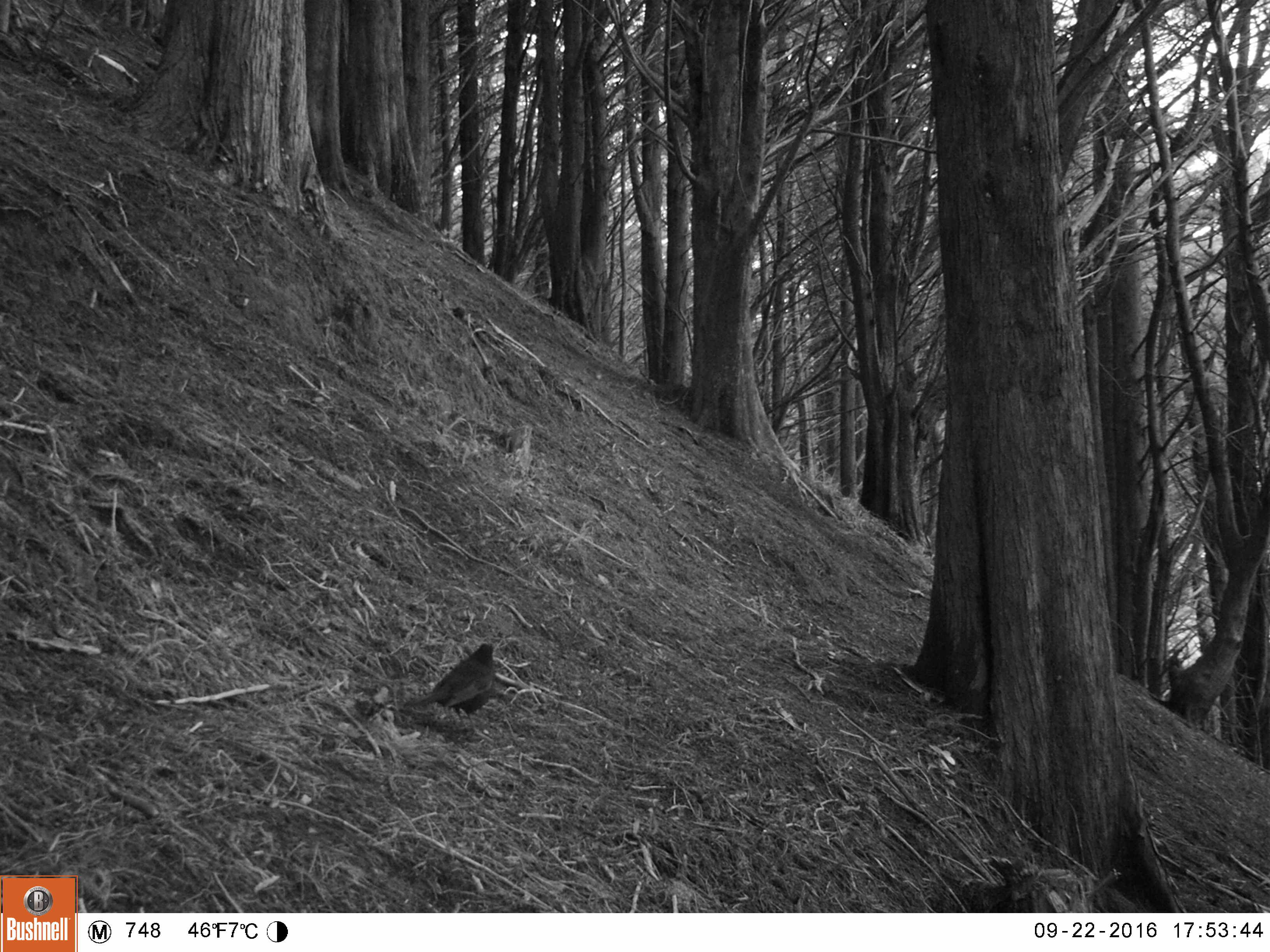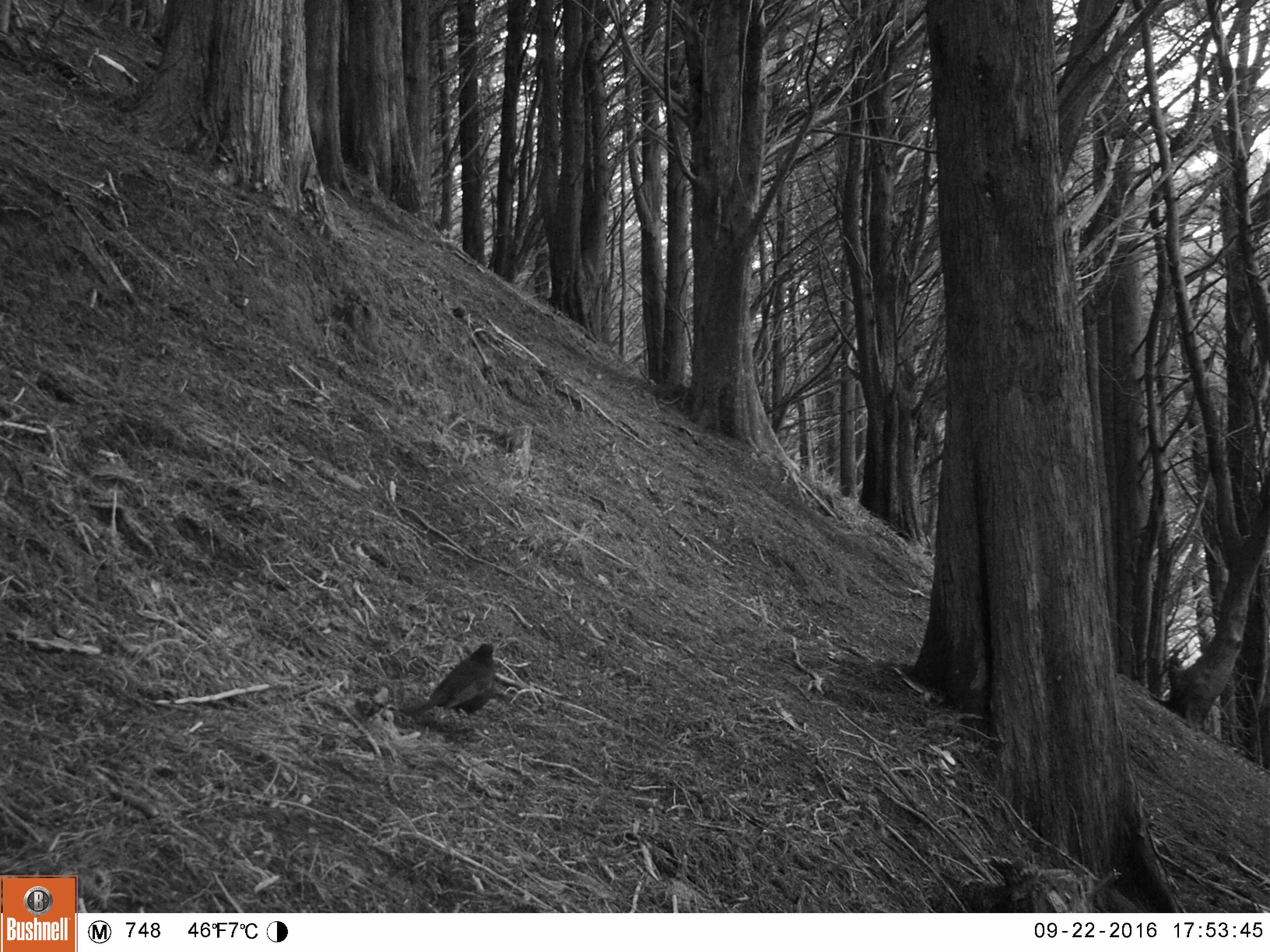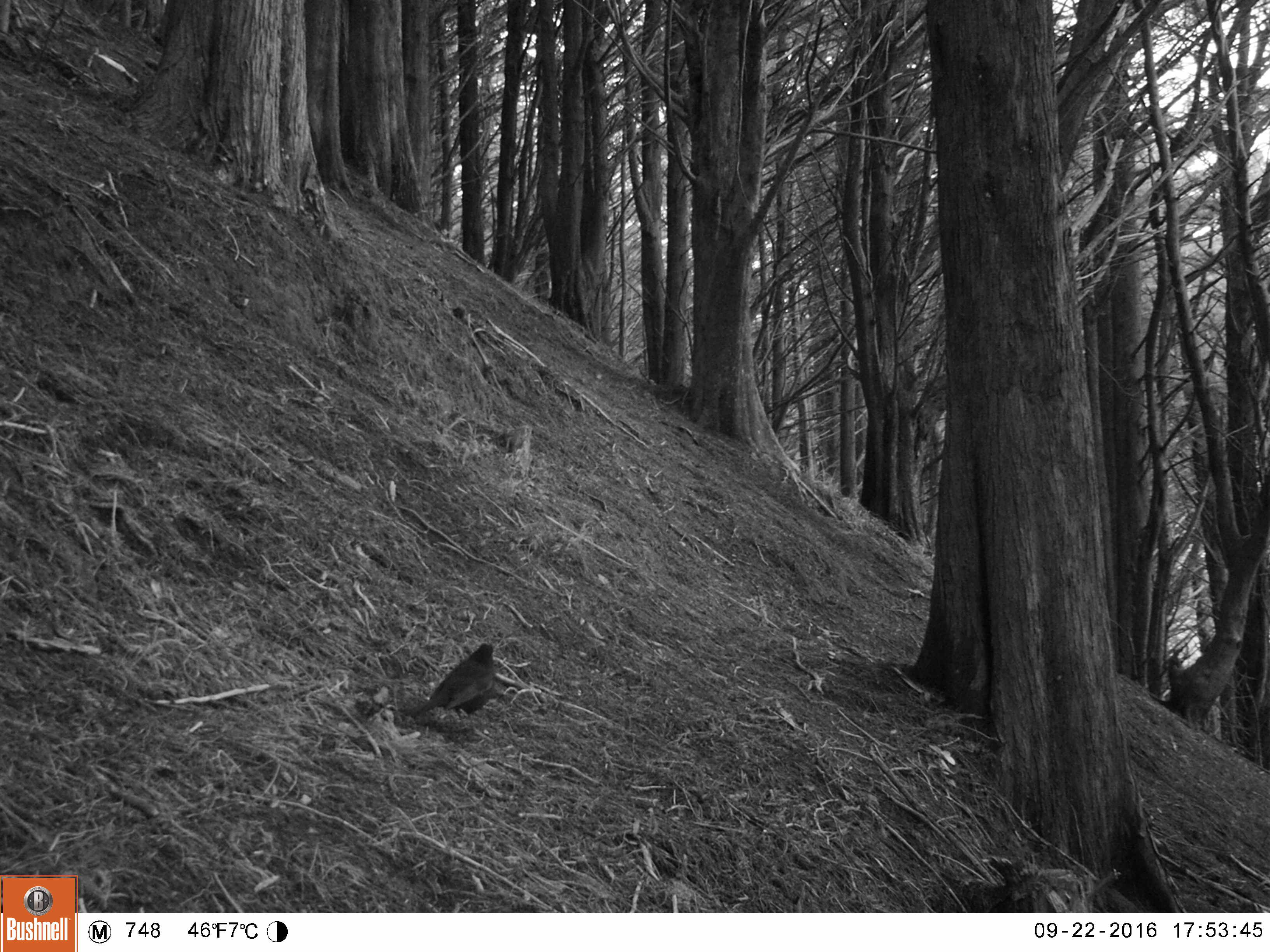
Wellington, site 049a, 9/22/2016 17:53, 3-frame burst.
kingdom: Animalia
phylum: Chordata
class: Aves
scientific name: Aves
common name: bird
Bird (Aves).